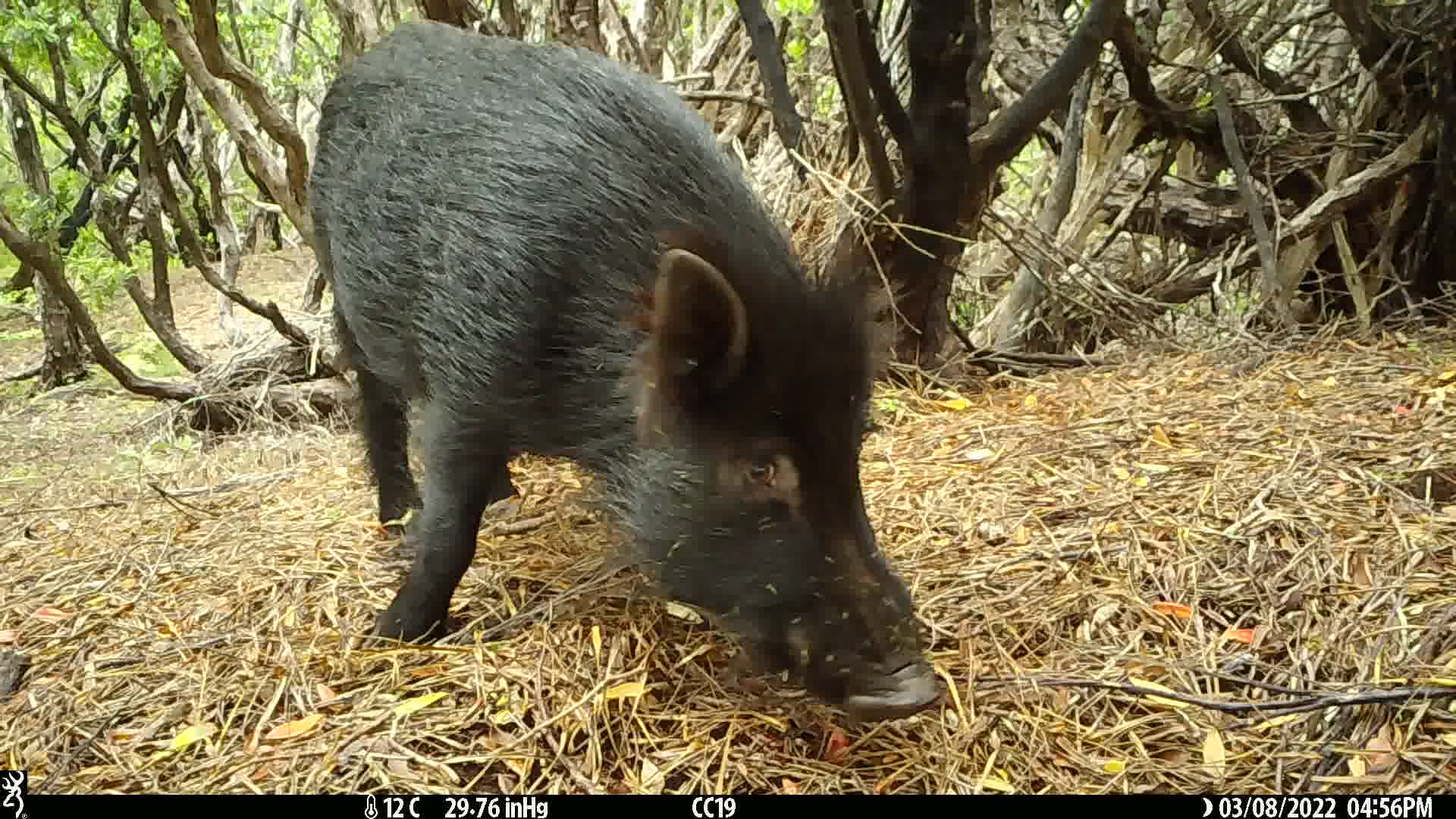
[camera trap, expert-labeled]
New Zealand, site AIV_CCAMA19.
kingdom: Animalia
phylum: Chordata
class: Mammalia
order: Artiodactyla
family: Suidae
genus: Sus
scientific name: Sus scrofa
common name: pig